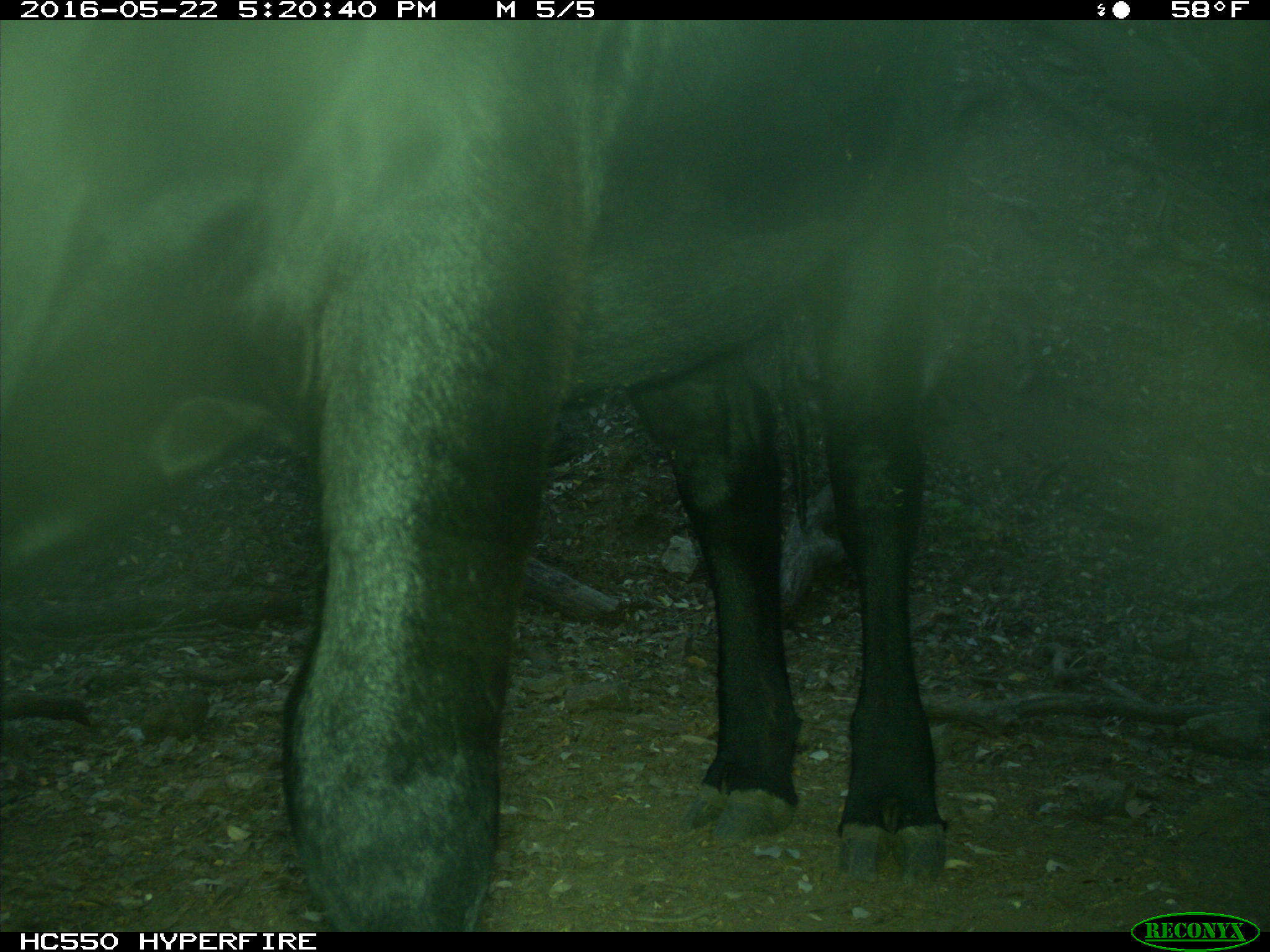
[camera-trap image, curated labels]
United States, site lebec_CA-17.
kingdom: Animalia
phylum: Chordata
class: Mammalia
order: Artiodactyla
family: Bovidae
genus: Bos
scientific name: Bos taurus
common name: domestic cow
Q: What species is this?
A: Bos taurus (domestic cow).